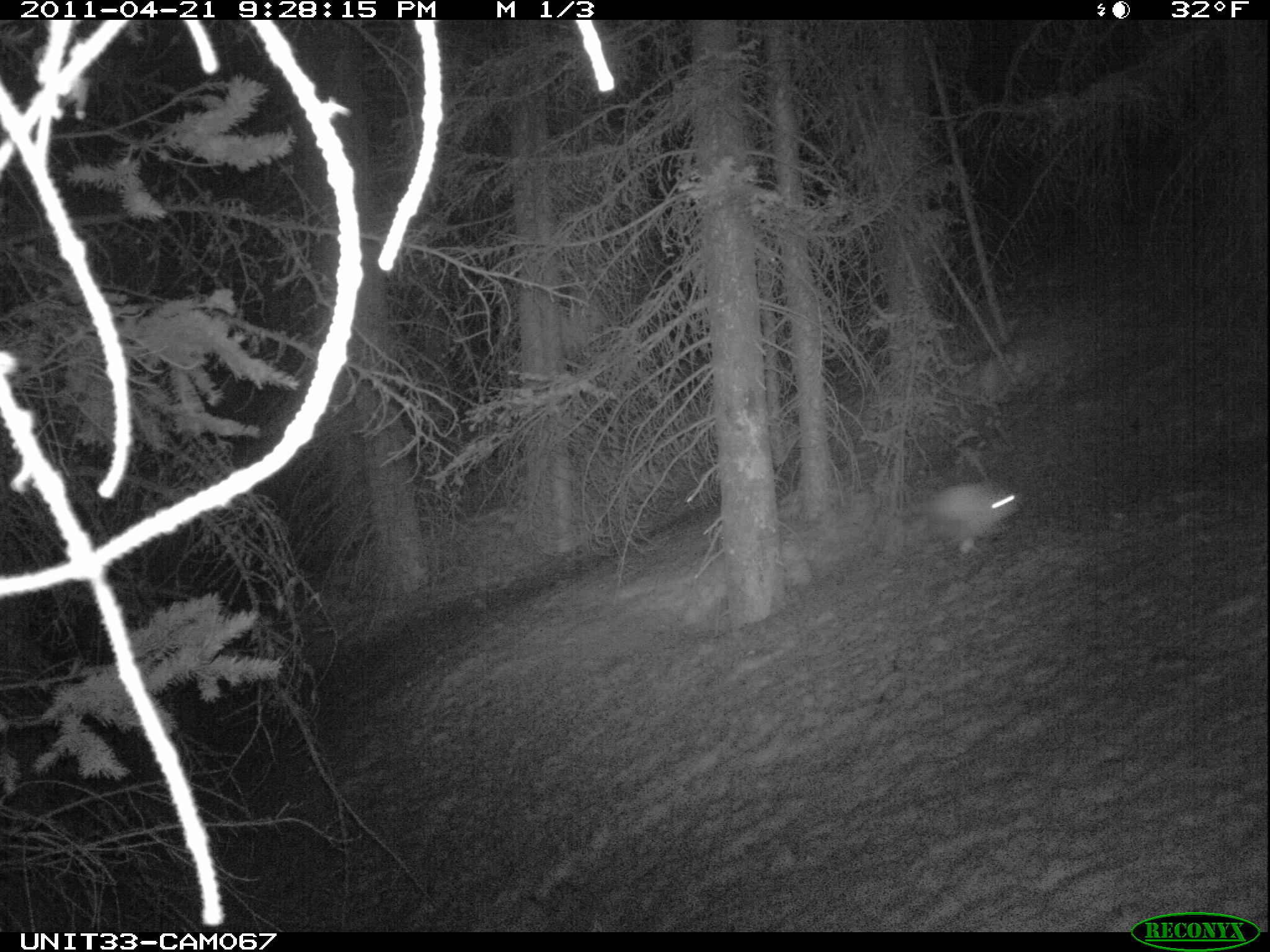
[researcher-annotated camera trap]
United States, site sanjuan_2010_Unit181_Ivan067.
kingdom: Animalia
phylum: Chordata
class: Mammalia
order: Lagomorpha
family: Leporidae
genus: Lepus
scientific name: Lepus americanus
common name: snowshoe hare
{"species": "Lepus americanus (snowshoe hare)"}